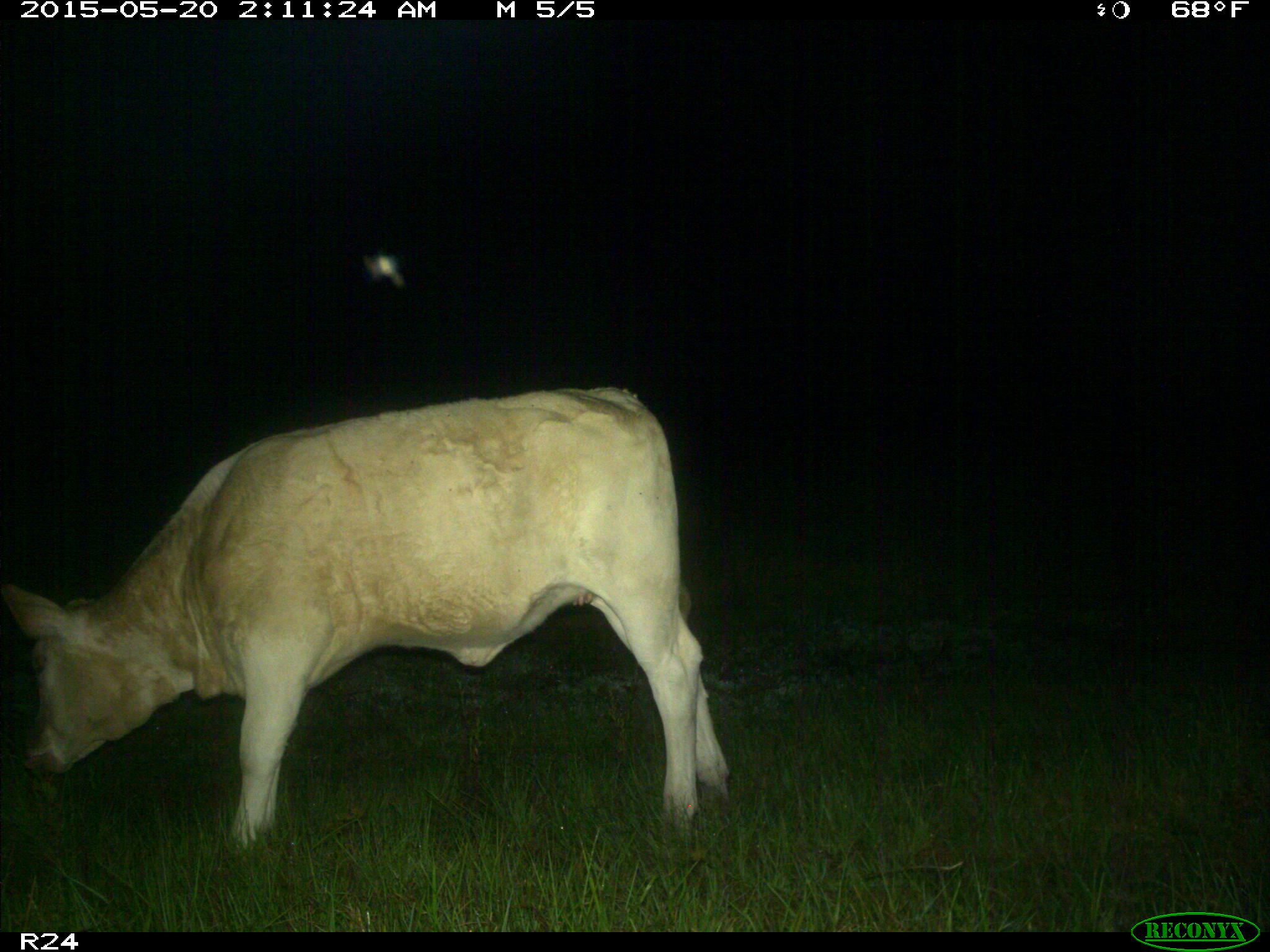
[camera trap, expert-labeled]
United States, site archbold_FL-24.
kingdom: Animalia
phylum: Chordata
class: Mammalia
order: Artiodactyla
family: Bovidae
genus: Bos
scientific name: Bos taurus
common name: domestic cow